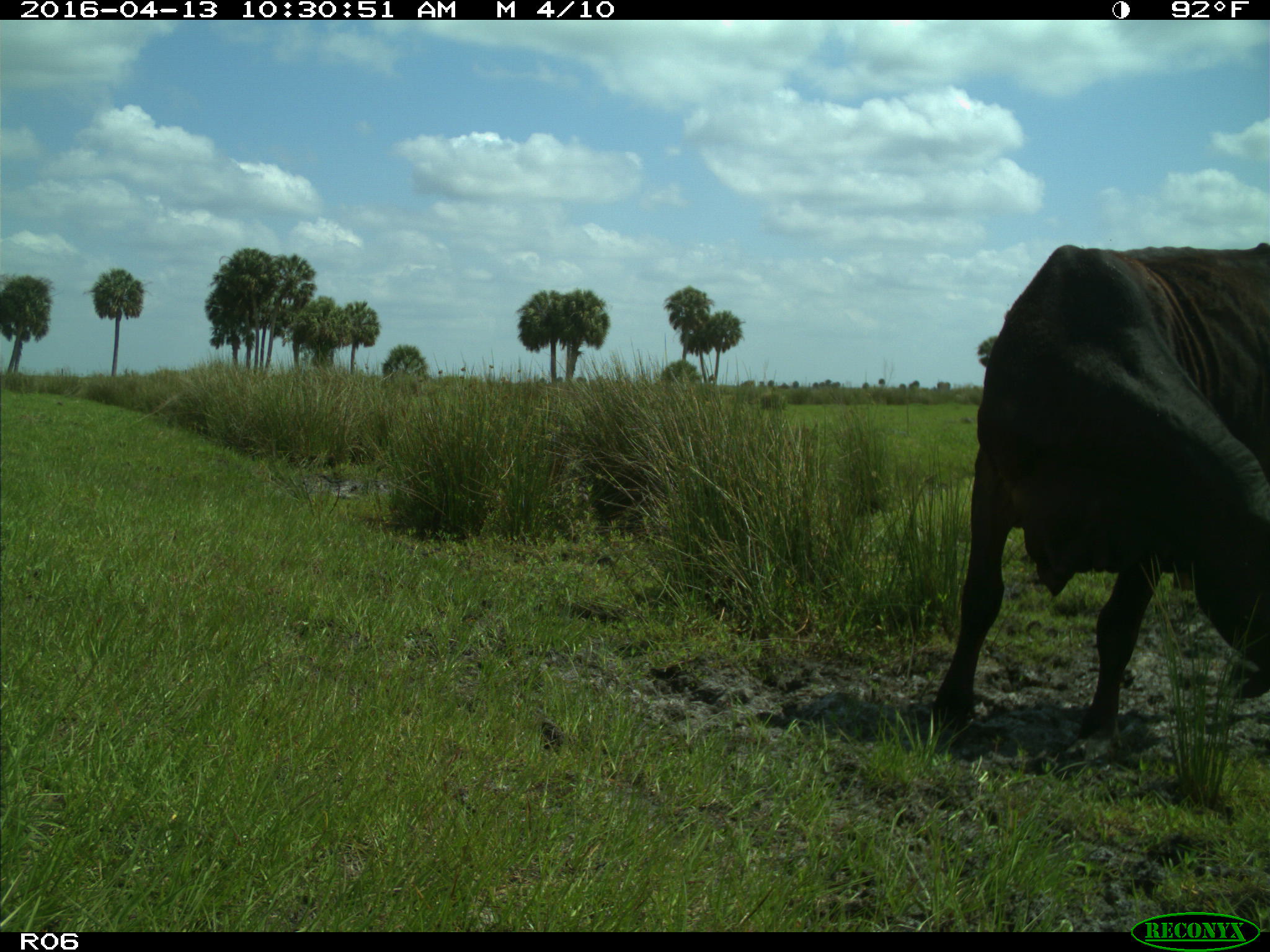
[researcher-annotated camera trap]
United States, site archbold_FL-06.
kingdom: Animalia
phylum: Chordata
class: Mammalia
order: Artiodactyla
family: Bovidae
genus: Bos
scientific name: Bos taurus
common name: domestic cow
Bos taurus (domestic cow).